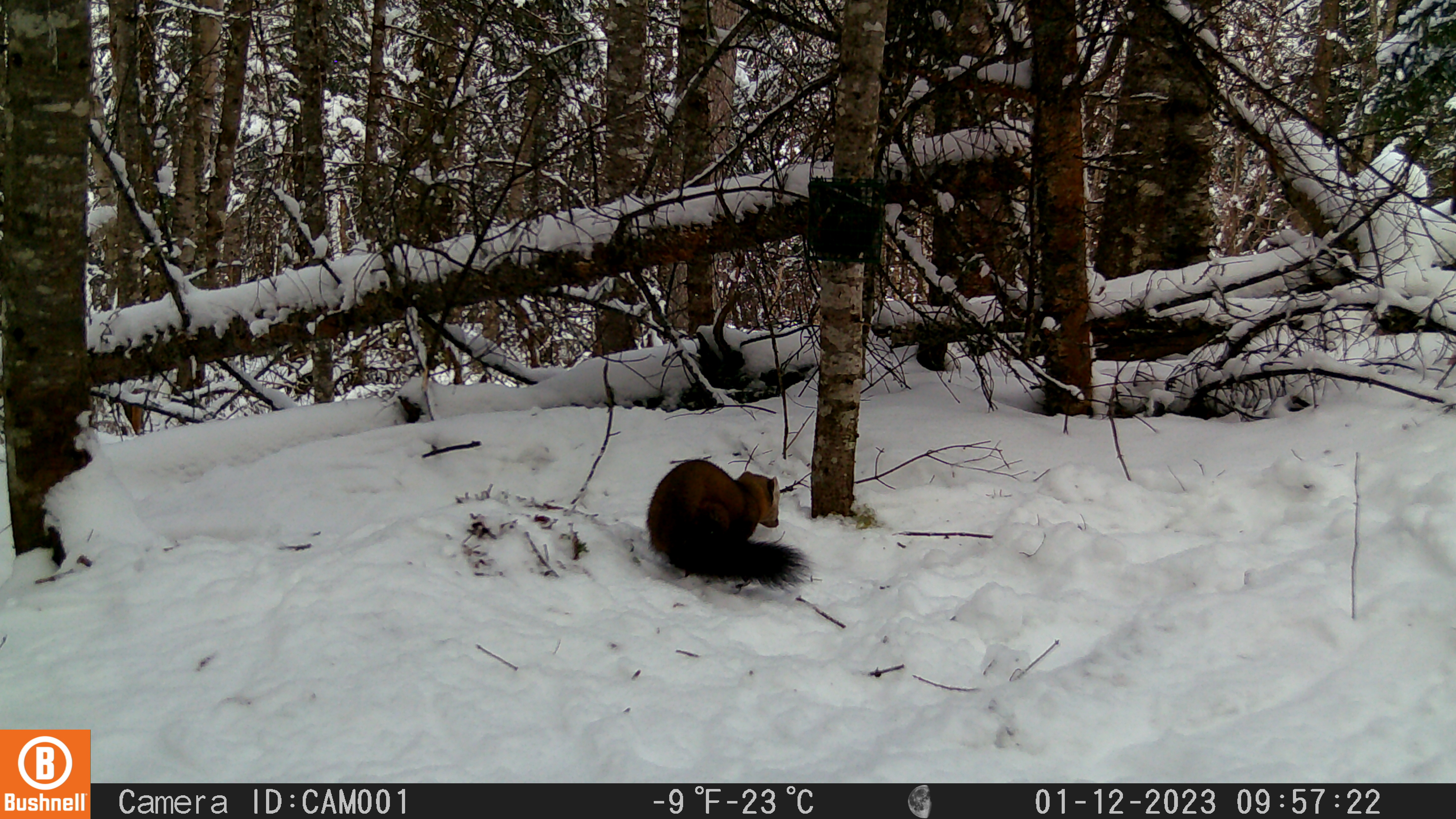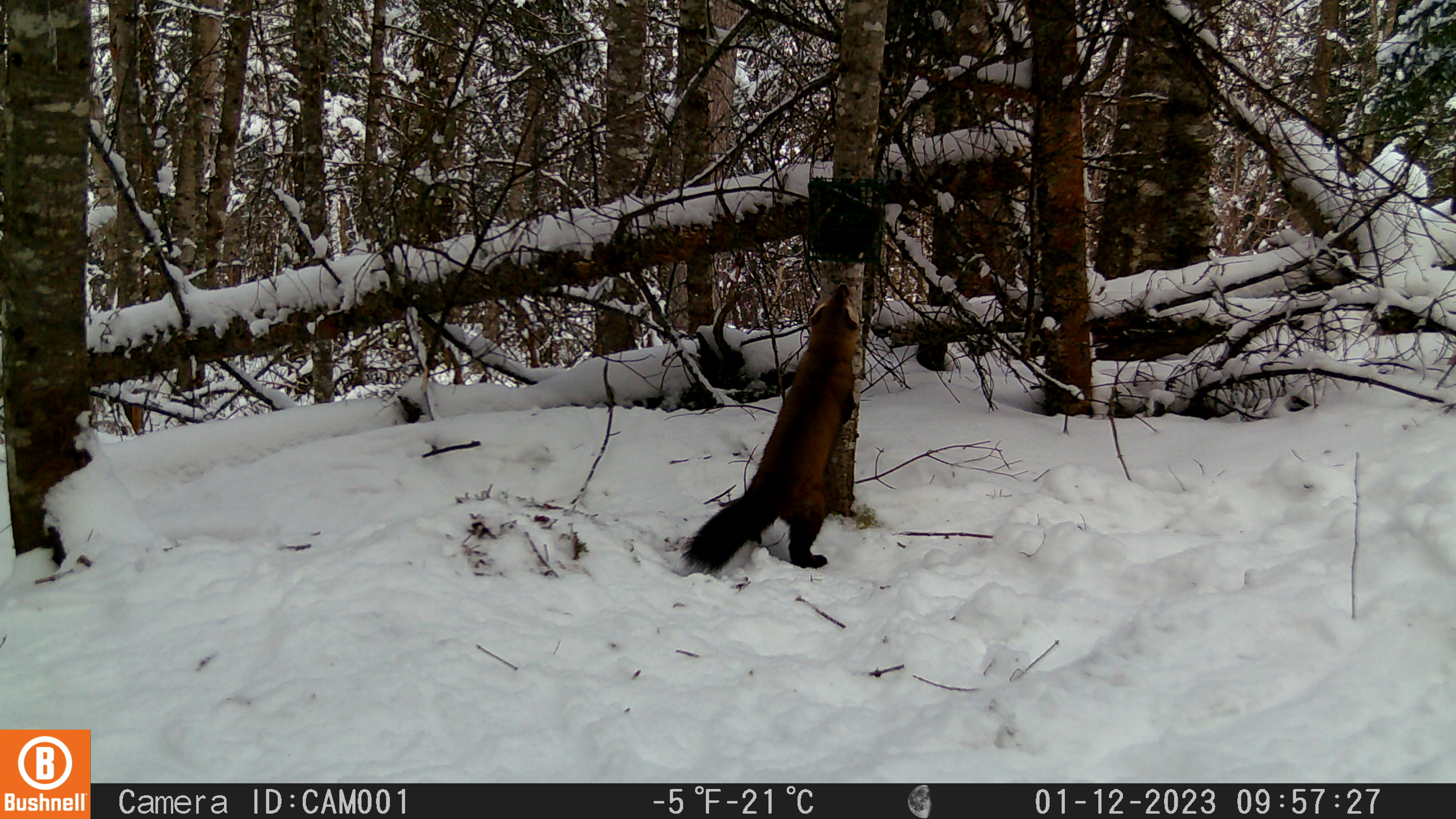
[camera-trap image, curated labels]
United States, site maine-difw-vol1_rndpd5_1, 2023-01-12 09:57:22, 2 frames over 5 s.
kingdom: Animalia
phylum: Chordata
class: Mammalia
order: Carnivora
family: Mustelidae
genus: Martes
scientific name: Martes americana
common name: american marten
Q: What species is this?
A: American marten (Martes americana).